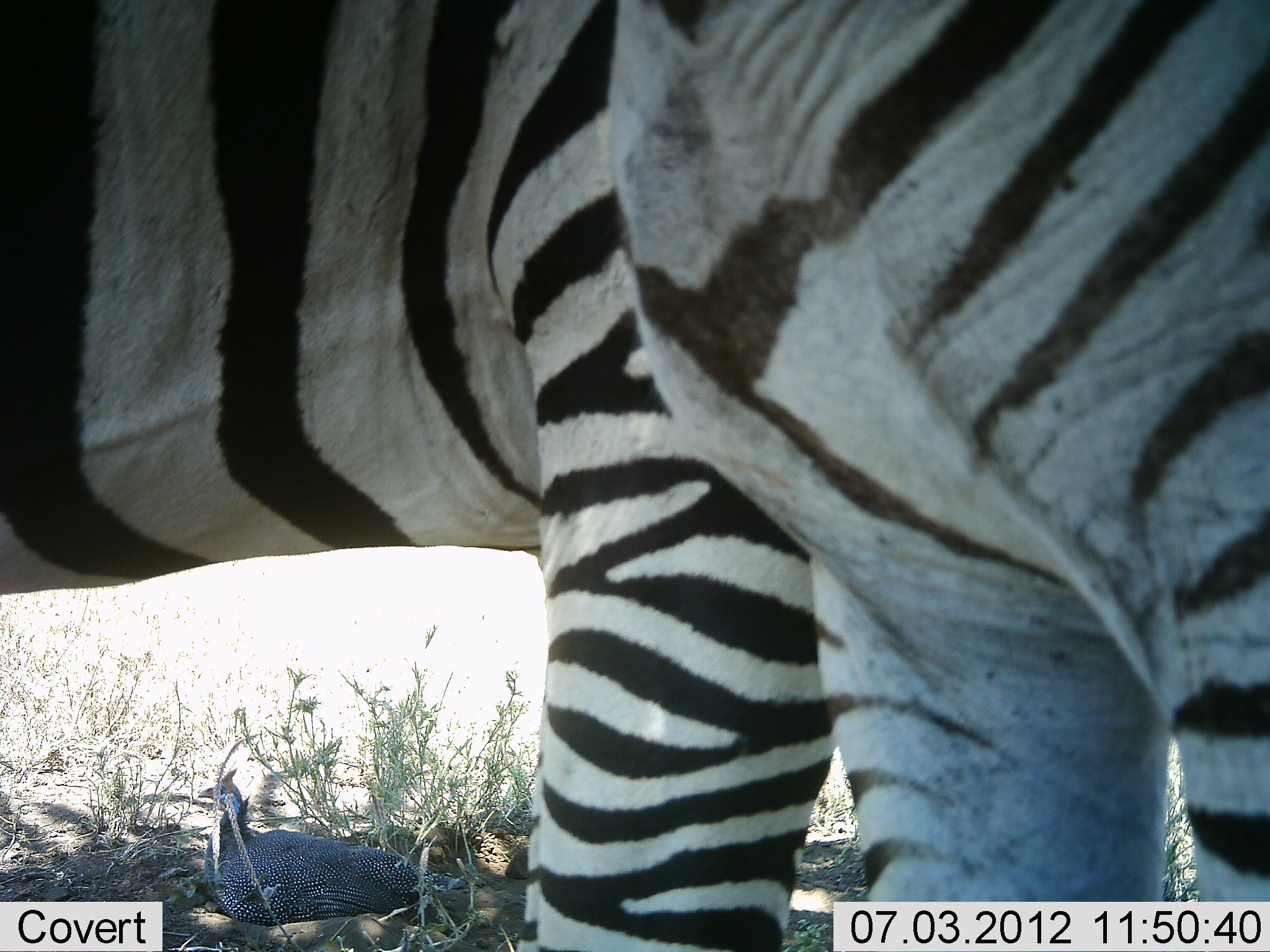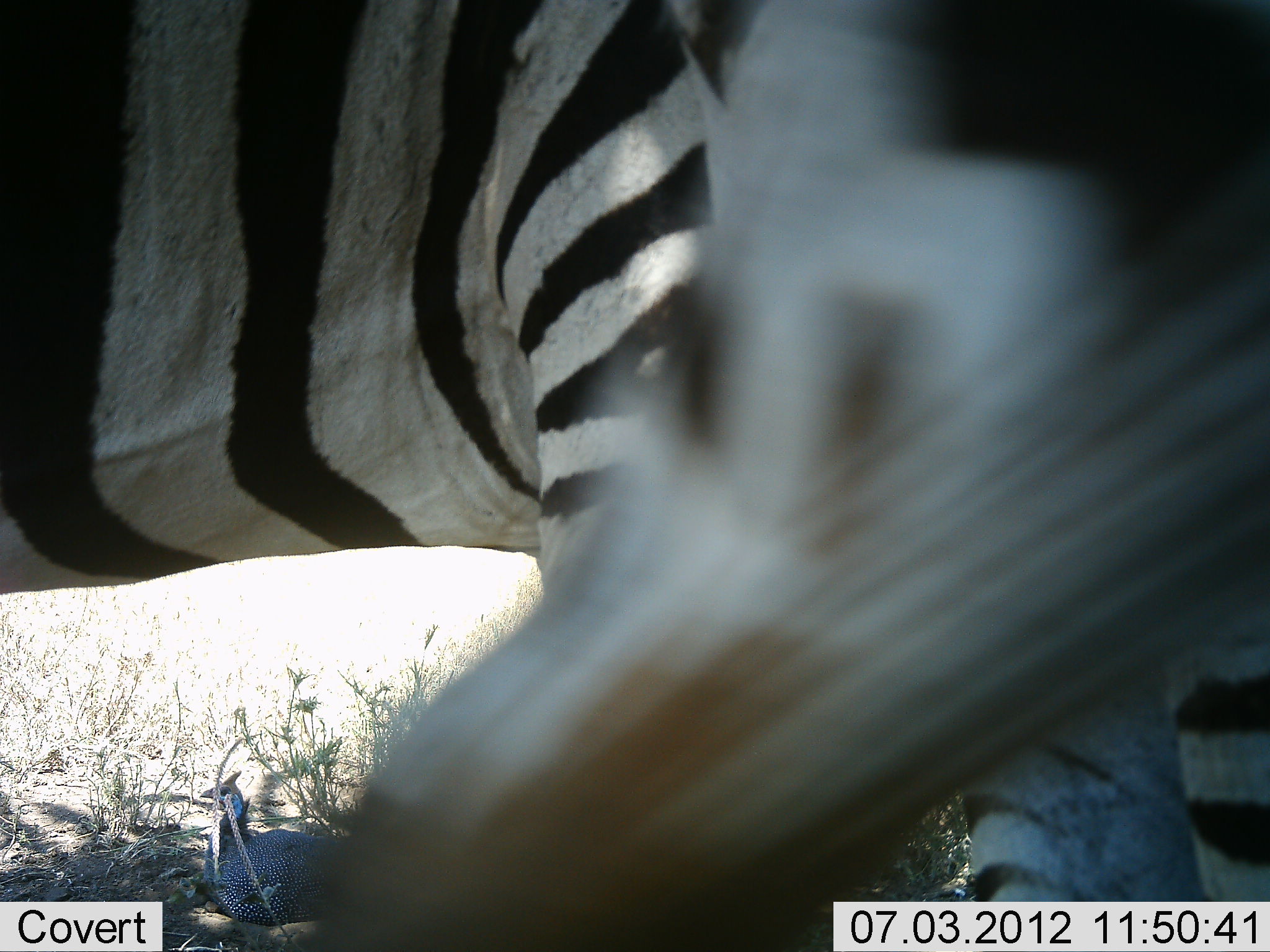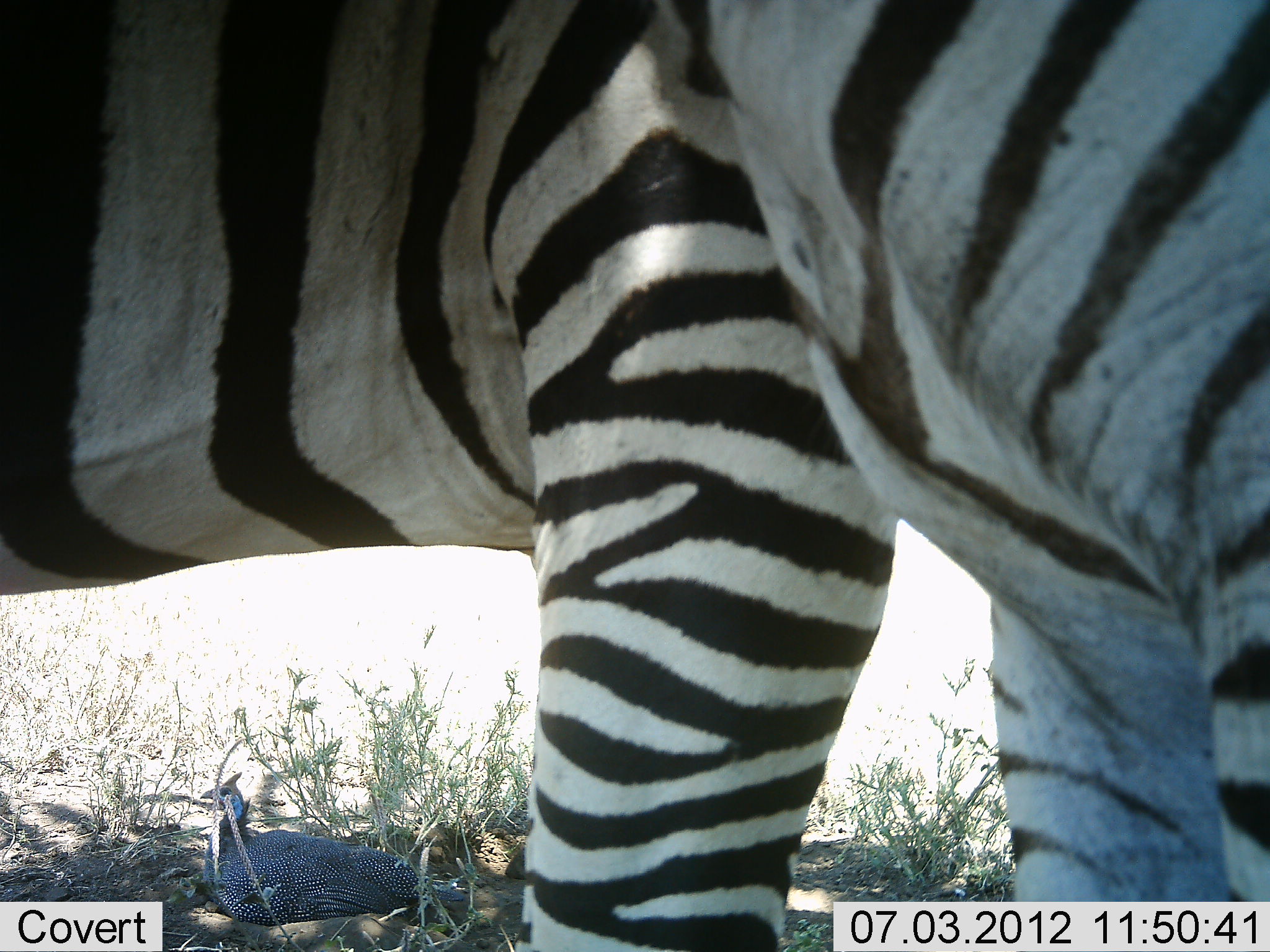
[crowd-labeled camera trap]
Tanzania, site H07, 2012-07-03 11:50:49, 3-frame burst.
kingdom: Animalia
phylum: Chordata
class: Aves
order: Galliformes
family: Numididae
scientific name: Numididae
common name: guinea fowl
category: guineafowl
Guineafowl (guinea fowl) (Numididae), count 1. Behavior (volunteer vote fractions): standing 80%, resting 20%, moving 0%, interacting 0%. Young present (vote fraction): 0%. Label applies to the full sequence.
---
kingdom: Animalia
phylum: Chordata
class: Mammalia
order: Perissodactyla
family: Equidae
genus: Equus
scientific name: Equus quagga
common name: plains zebra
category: zebra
Zebra (plains zebra) (Equus quagga), count 2. Behavior (volunteer vote fractions): standing 83%, resting 0%, moving 22%, interacting 6%. Young present (vote fraction): 0%. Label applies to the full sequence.